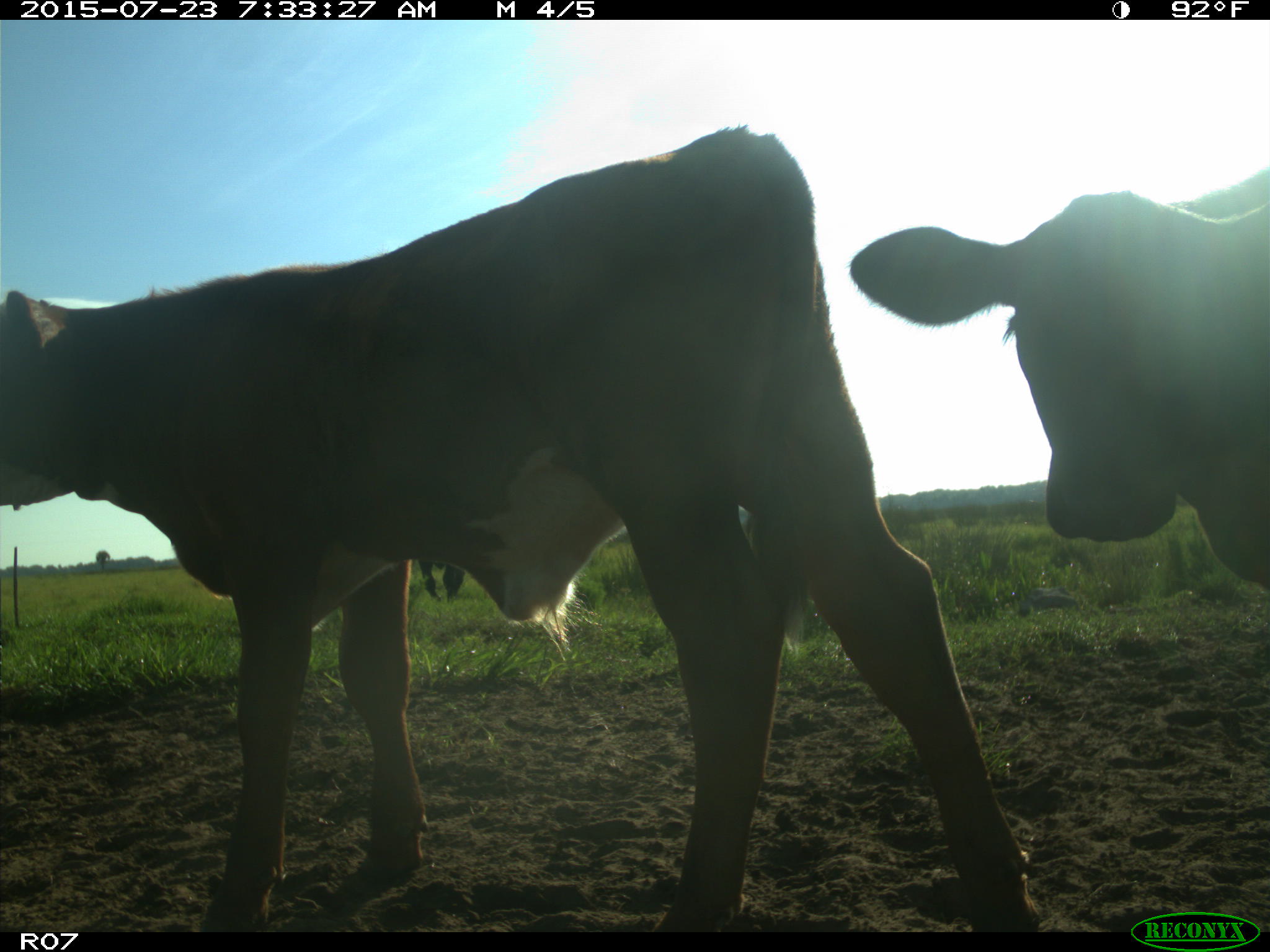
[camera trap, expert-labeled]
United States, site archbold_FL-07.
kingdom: Animalia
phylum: Chordata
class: Mammalia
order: Artiodactyla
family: Bovidae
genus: Bos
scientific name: Bos taurus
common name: domestic cow